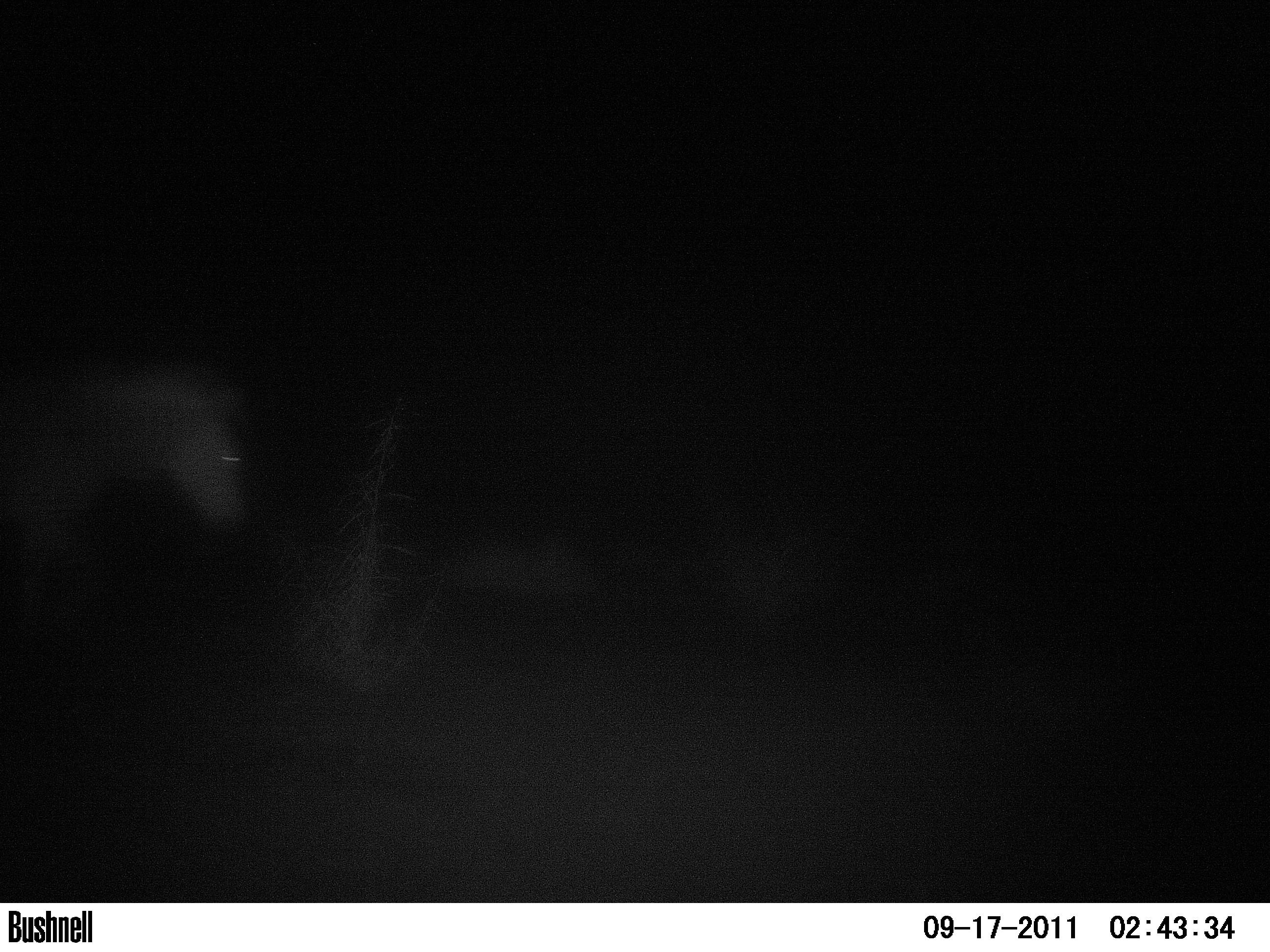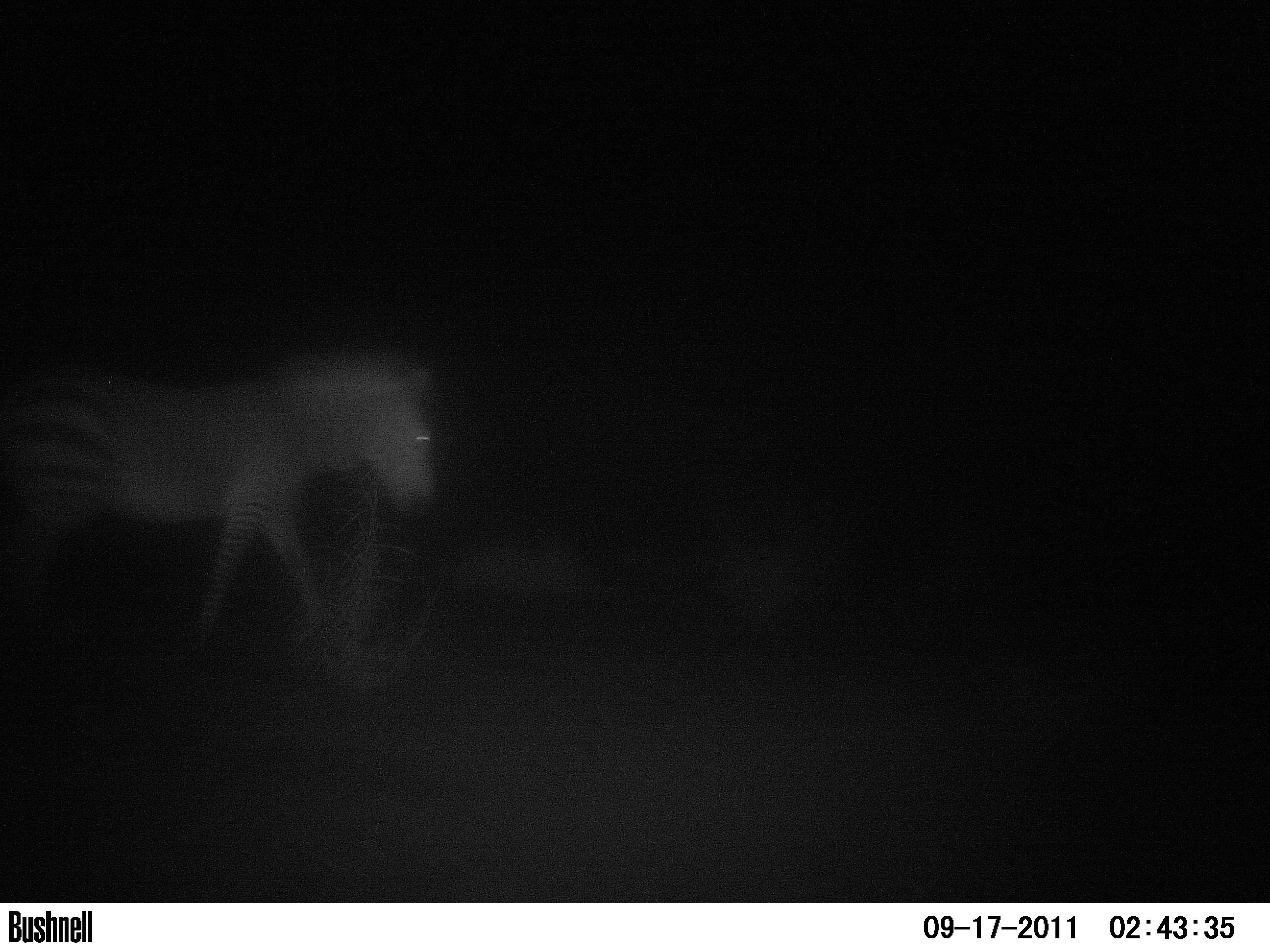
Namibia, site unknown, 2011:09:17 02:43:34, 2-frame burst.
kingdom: Animalia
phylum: Chordata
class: Mammalia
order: Perissodactyla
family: Equidae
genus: Equus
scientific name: Equus zebra hartmannae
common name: hartmann's mountain zebra